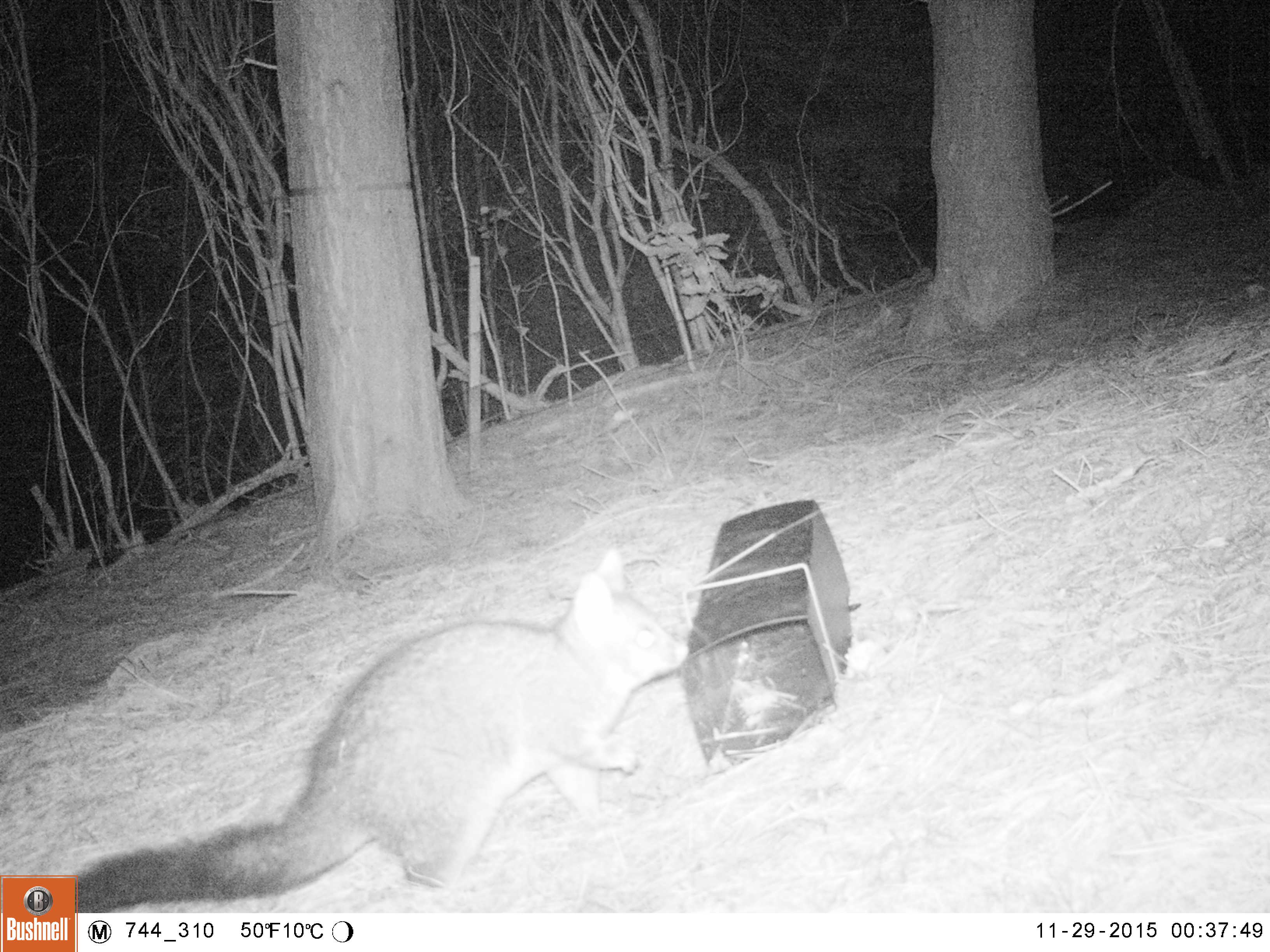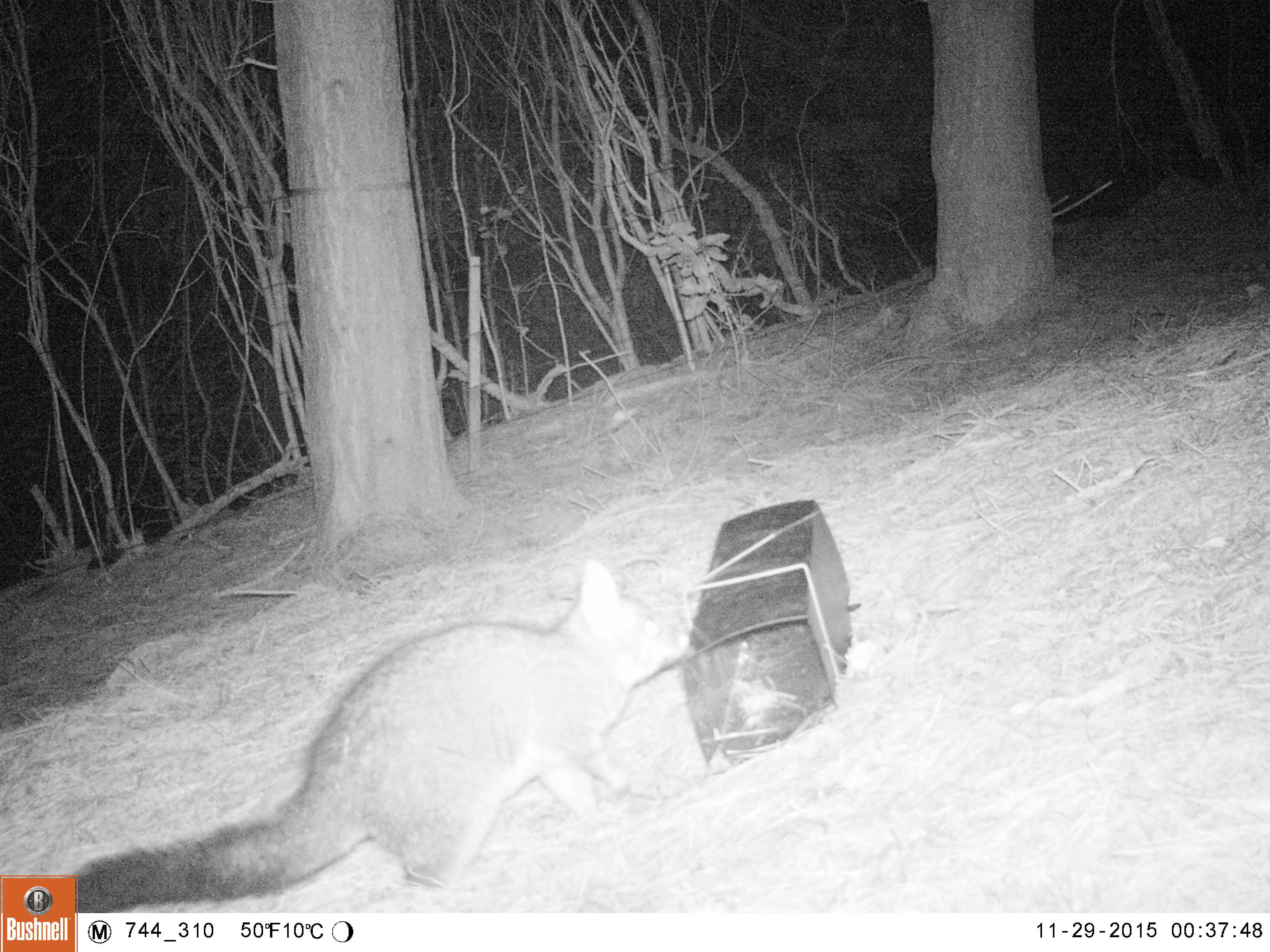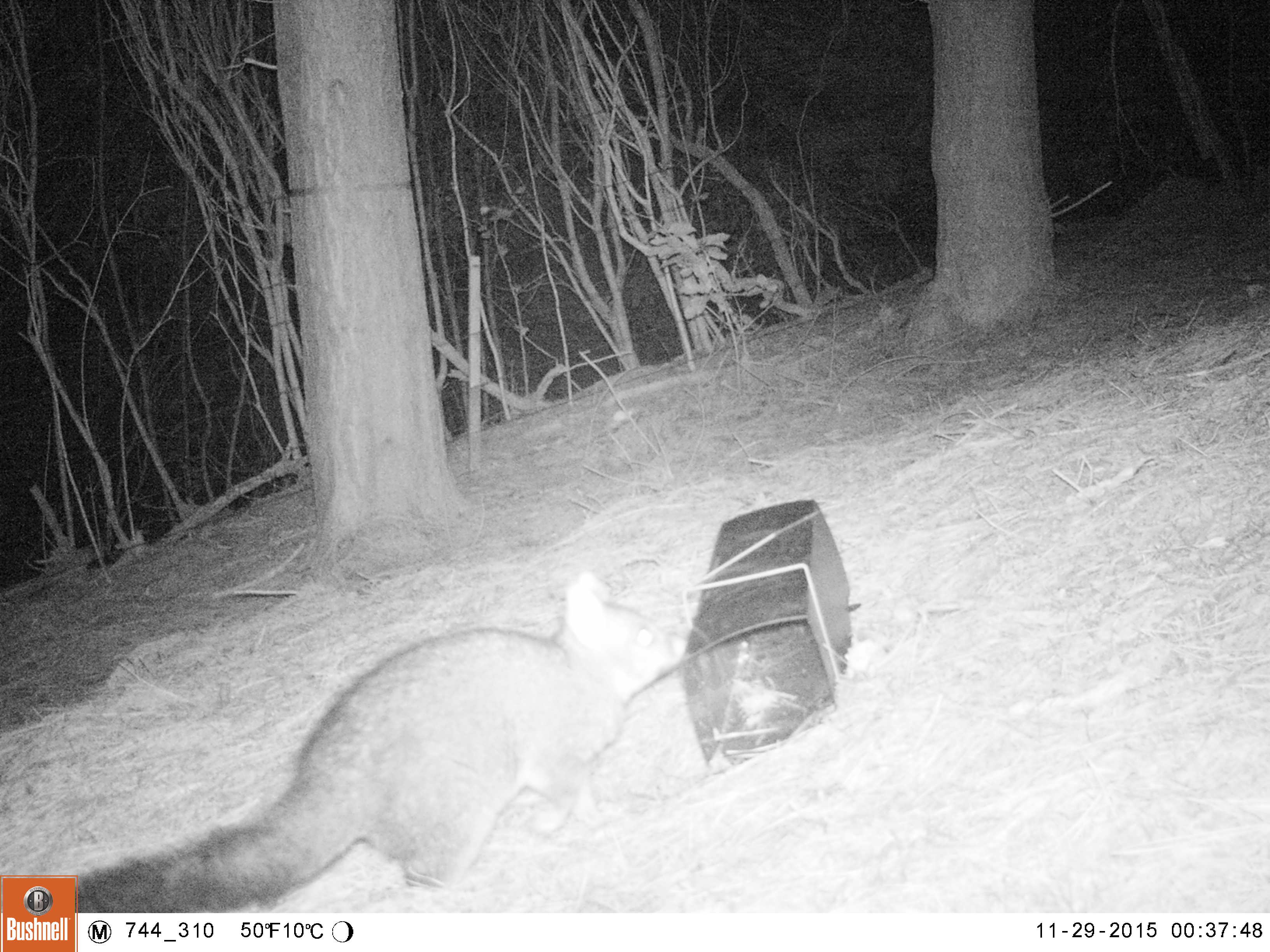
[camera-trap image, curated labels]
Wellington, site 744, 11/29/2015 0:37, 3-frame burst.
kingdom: Animalia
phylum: Chordata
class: Mammalia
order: Didelphimorphia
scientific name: Didelphimorphia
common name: possum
Possum (Didelphimorphia).